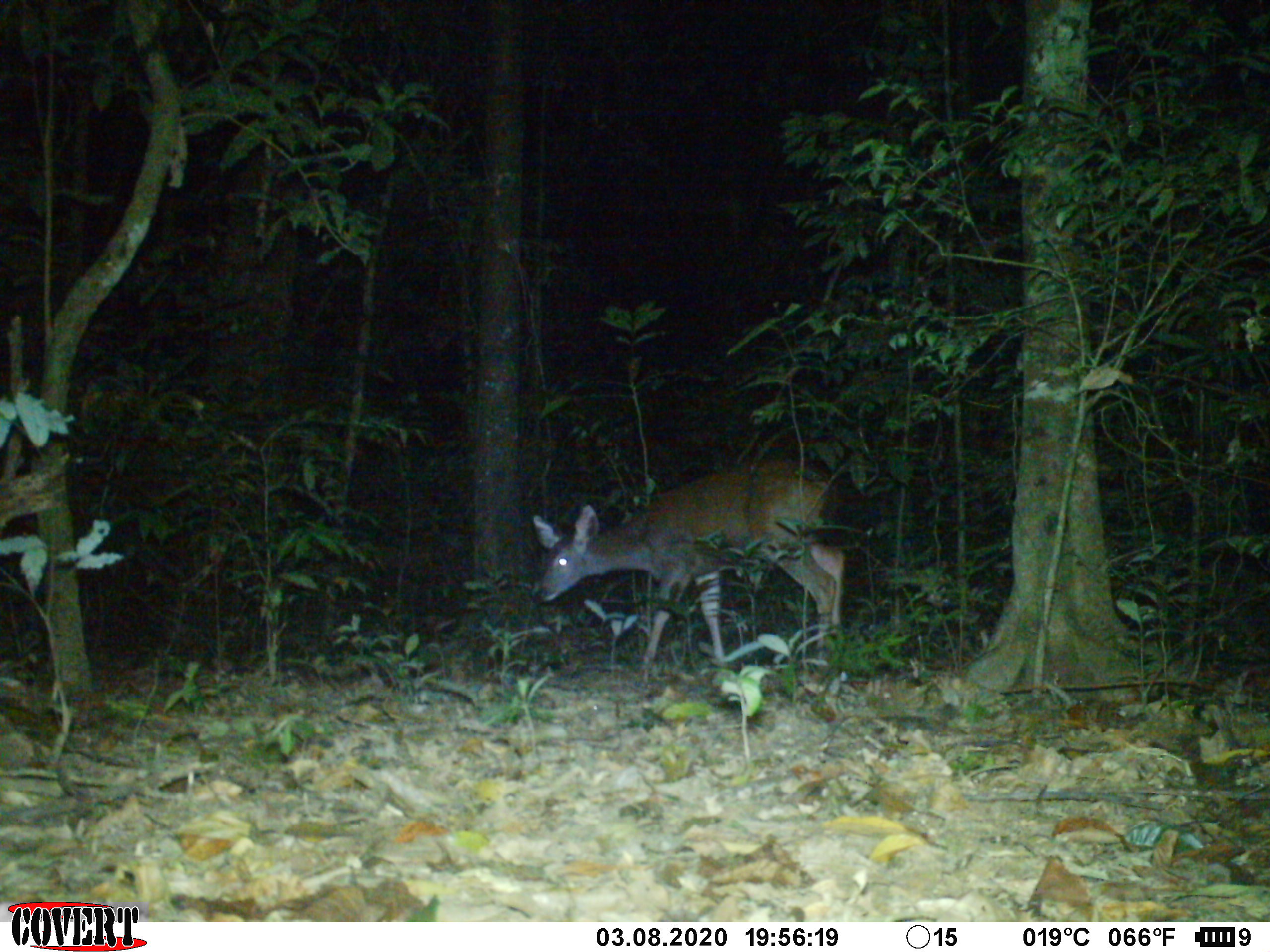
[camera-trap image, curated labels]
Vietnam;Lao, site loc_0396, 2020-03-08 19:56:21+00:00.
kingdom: Animalia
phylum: Chordata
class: Mammalia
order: Artiodactyla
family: Cervidae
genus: Rusa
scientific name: Rusa unicolor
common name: sambar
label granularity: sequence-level